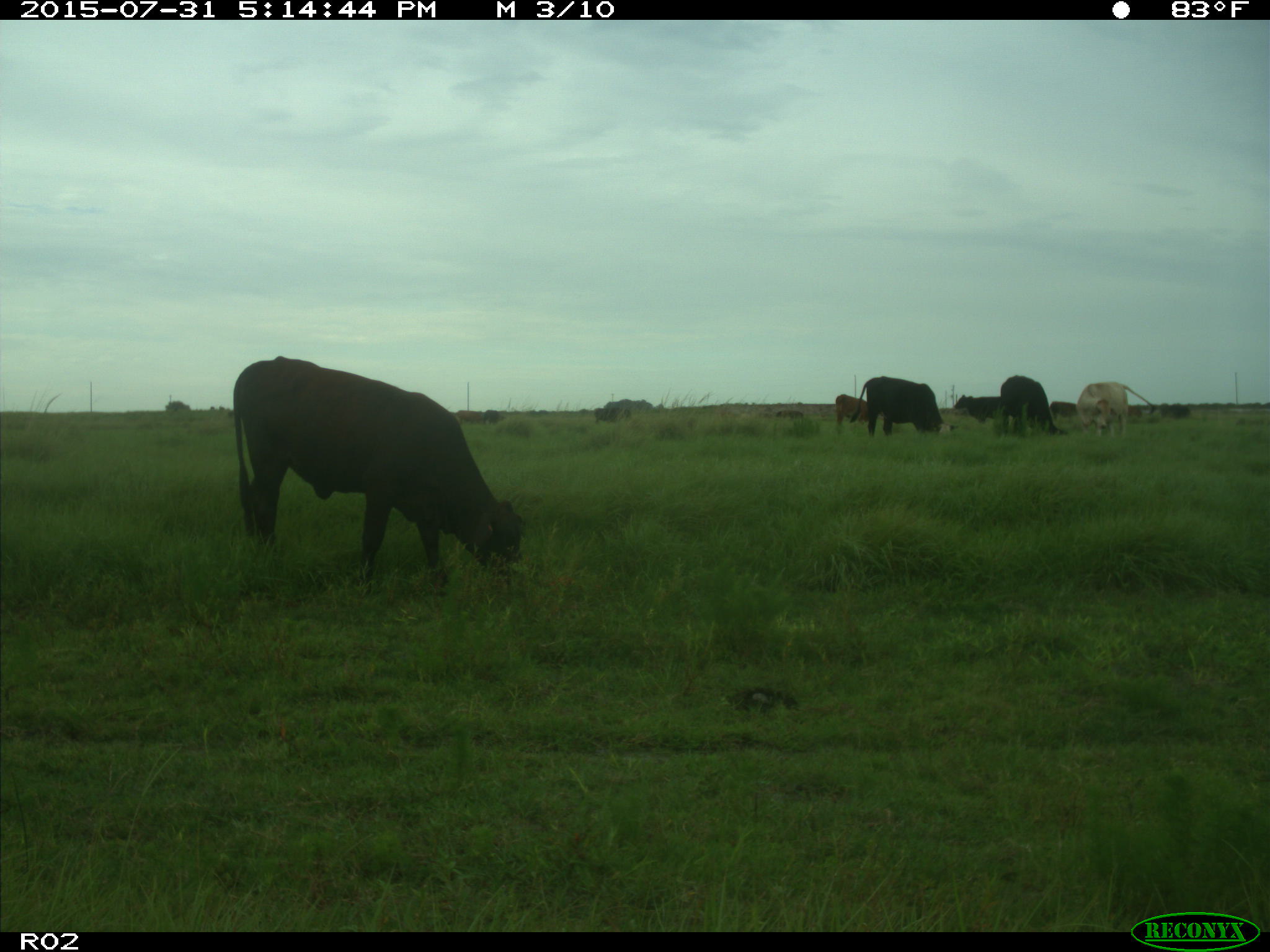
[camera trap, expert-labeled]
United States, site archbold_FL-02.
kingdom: Animalia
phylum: Chordata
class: Mammalia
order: Artiodactyla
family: Bovidae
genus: Bos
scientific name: Bos taurus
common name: domestic cow